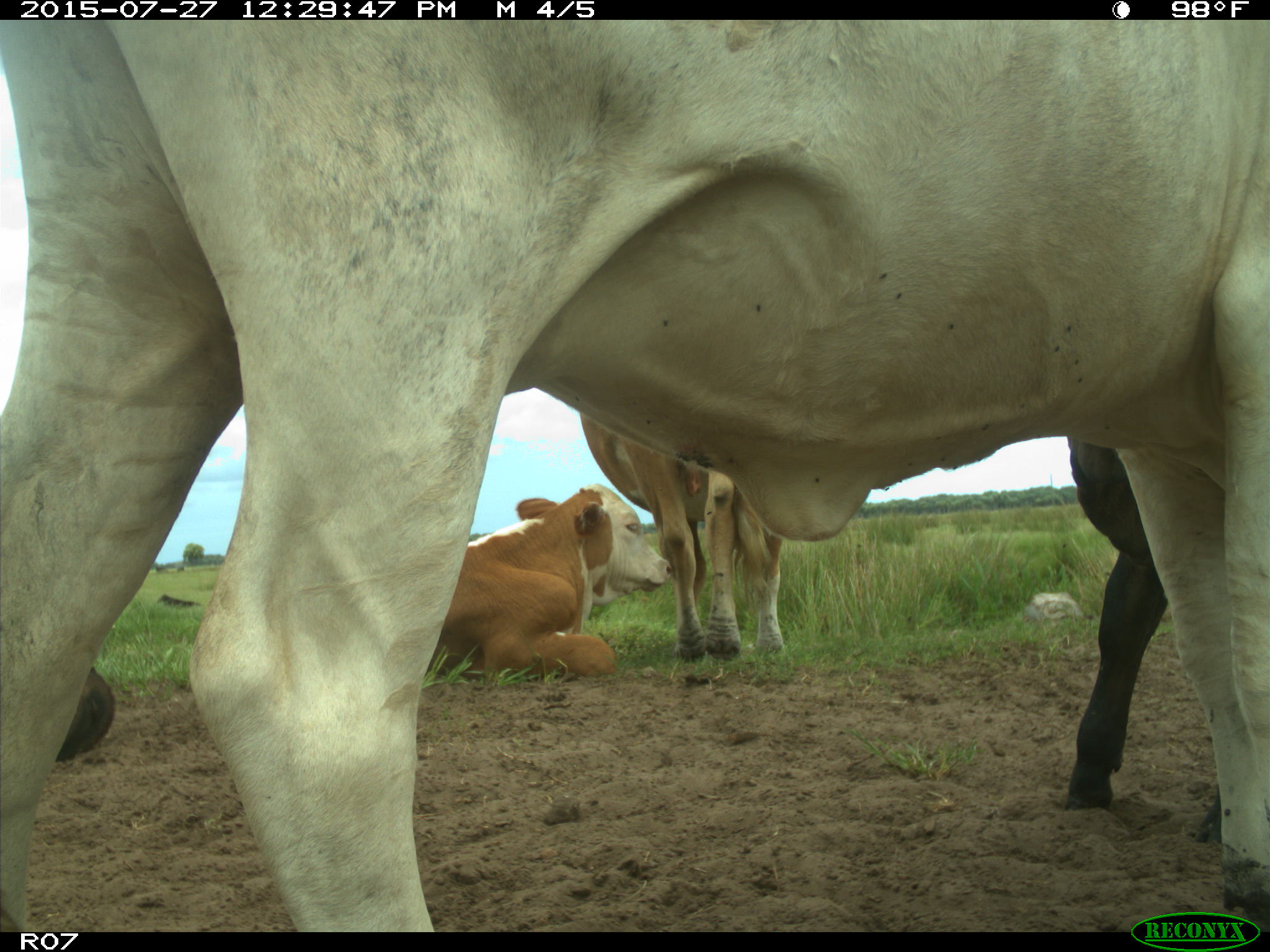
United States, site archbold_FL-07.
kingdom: Animalia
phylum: Chordata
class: Mammalia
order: Artiodactyla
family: Bovidae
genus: Bos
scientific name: Bos taurus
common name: domestic cow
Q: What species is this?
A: Bos taurus (domestic cow).